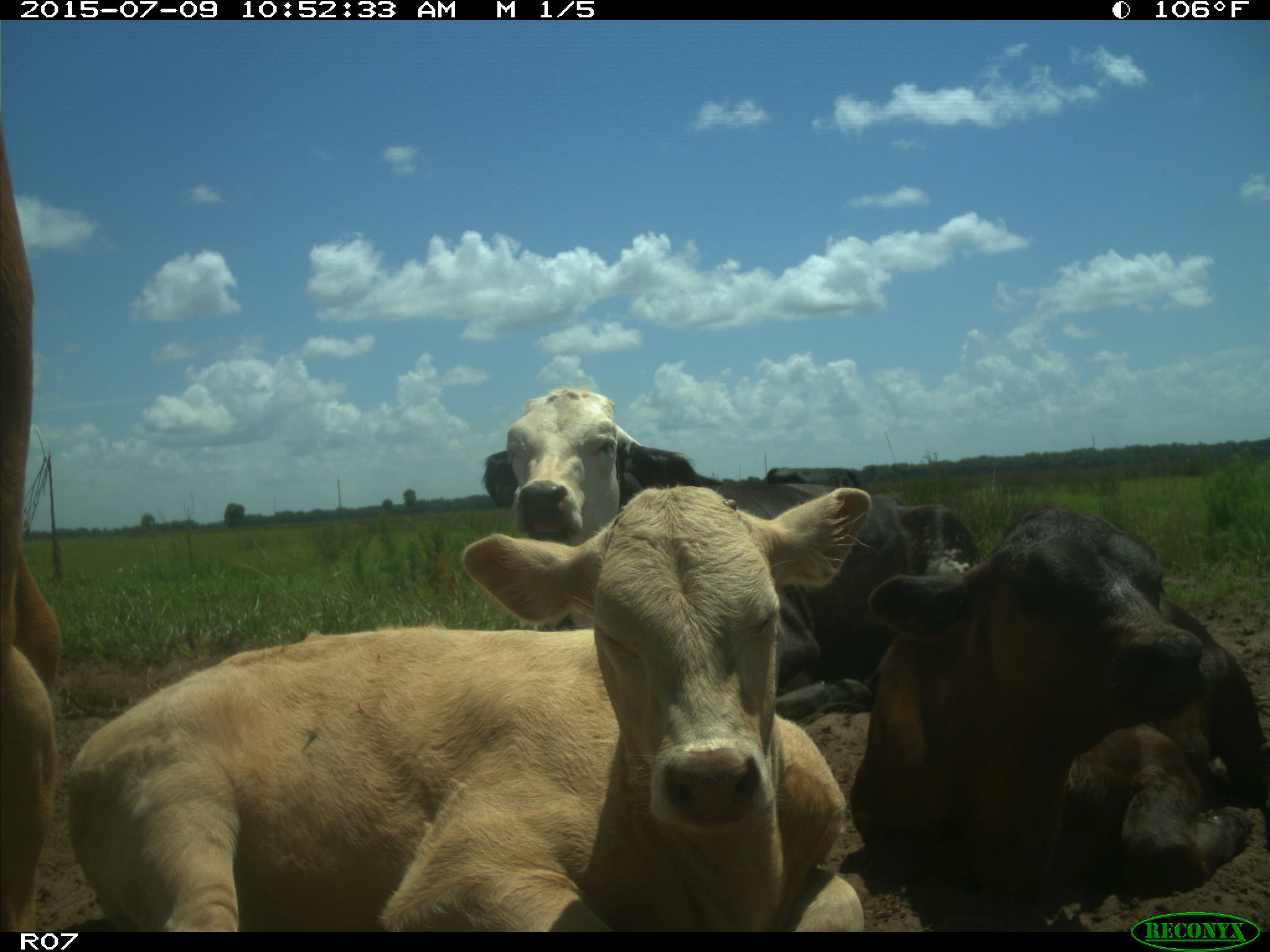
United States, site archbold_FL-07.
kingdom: Animalia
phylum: Chordata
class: Mammalia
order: Artiodactyla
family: Bovidae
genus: Bos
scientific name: Bos taurus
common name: domestic cow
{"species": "Bos taurus (domestic cow)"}